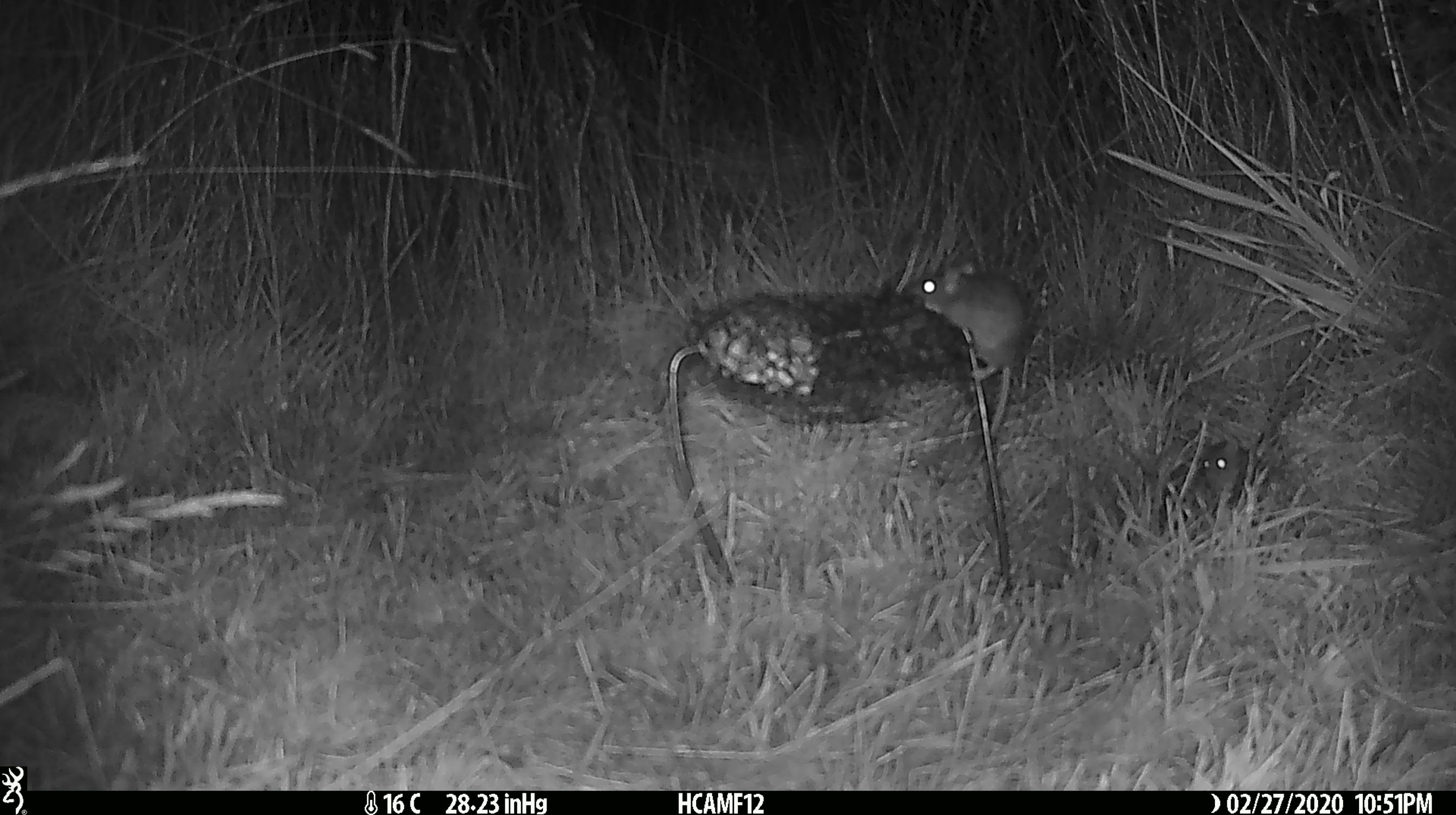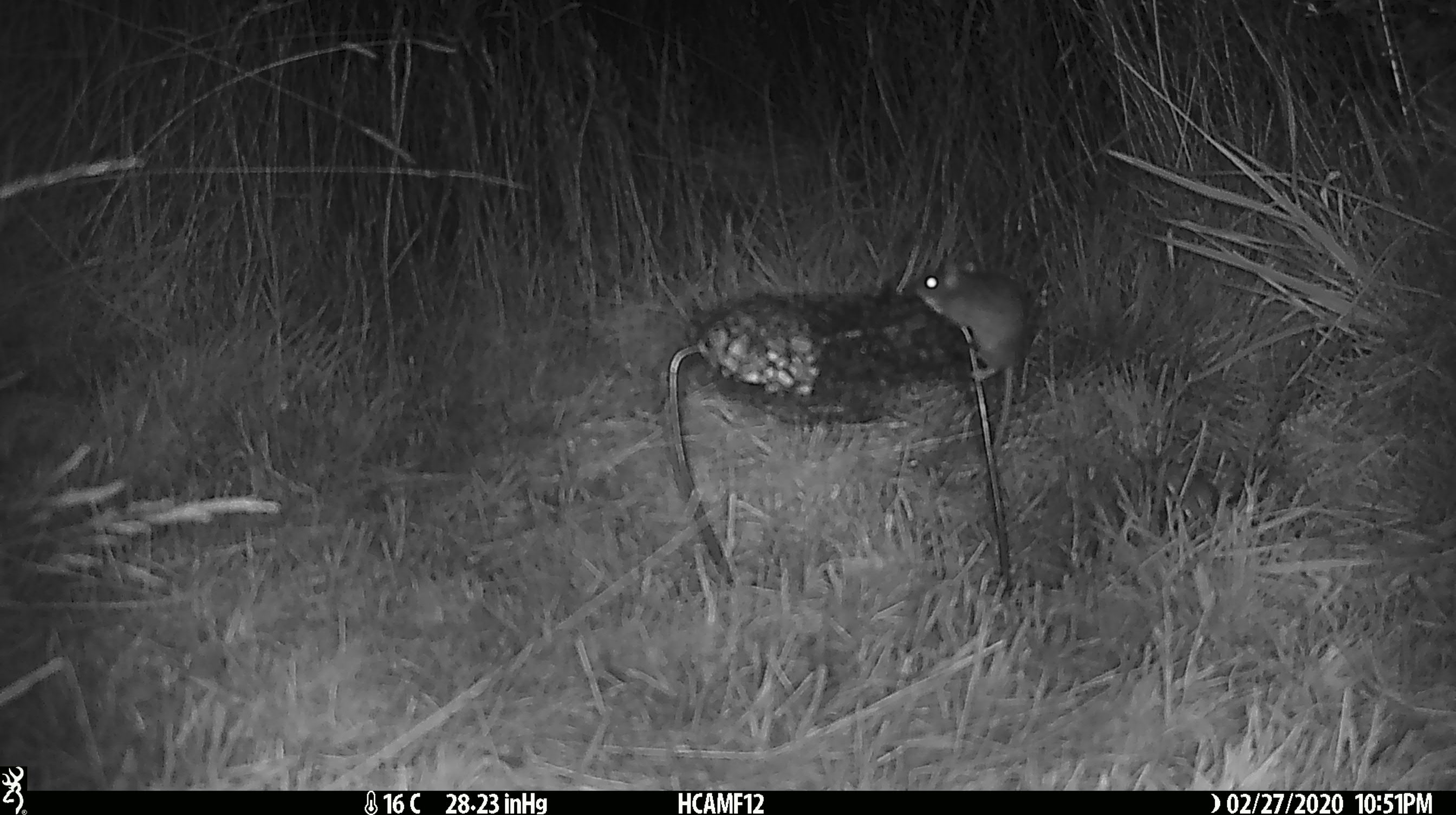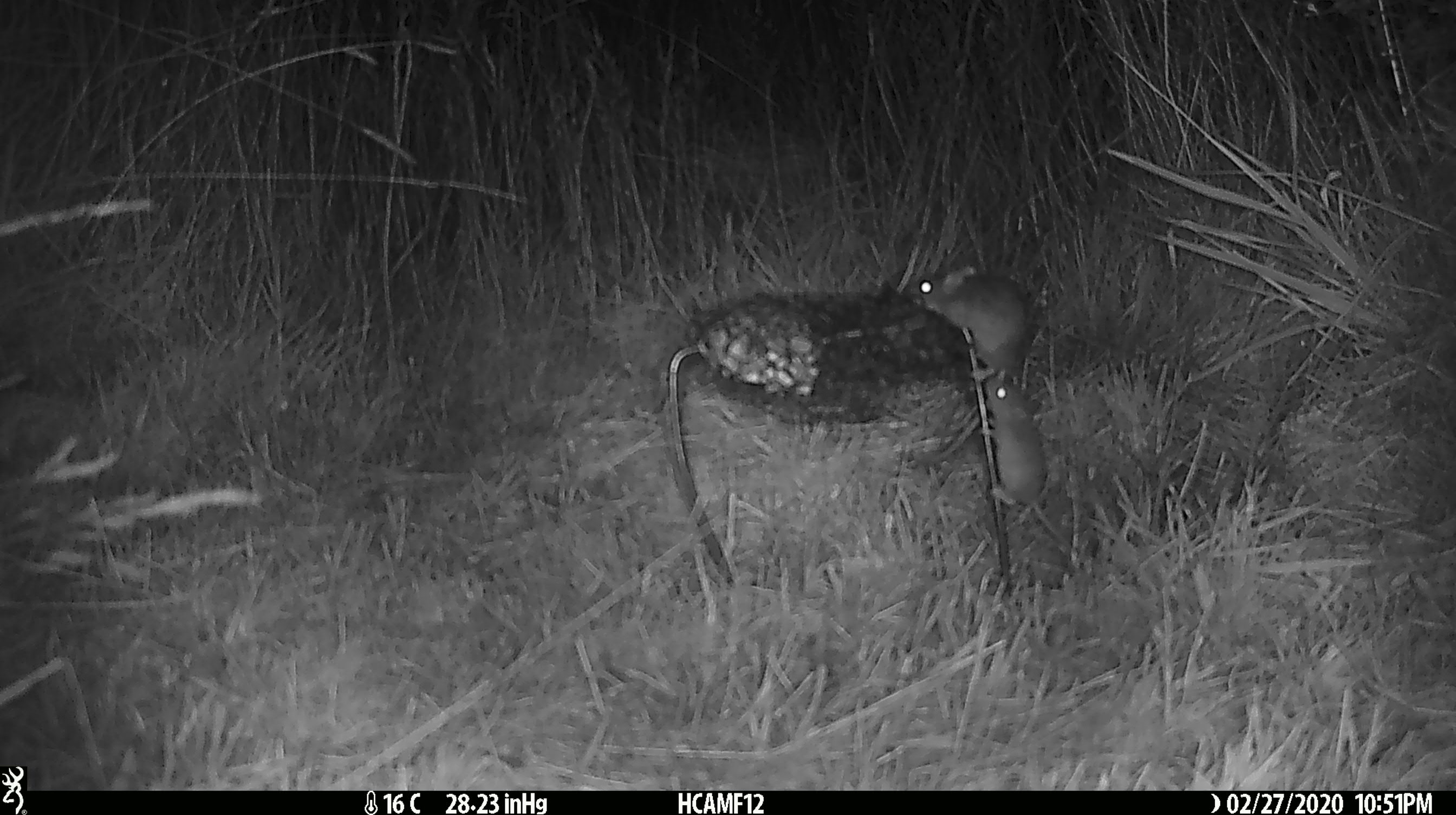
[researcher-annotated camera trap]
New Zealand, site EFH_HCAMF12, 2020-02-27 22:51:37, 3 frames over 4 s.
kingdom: Animalia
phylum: Chordata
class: Mammalia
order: Rodentia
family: Muridae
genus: Mus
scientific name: Mus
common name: mouse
Mouse (Mus).